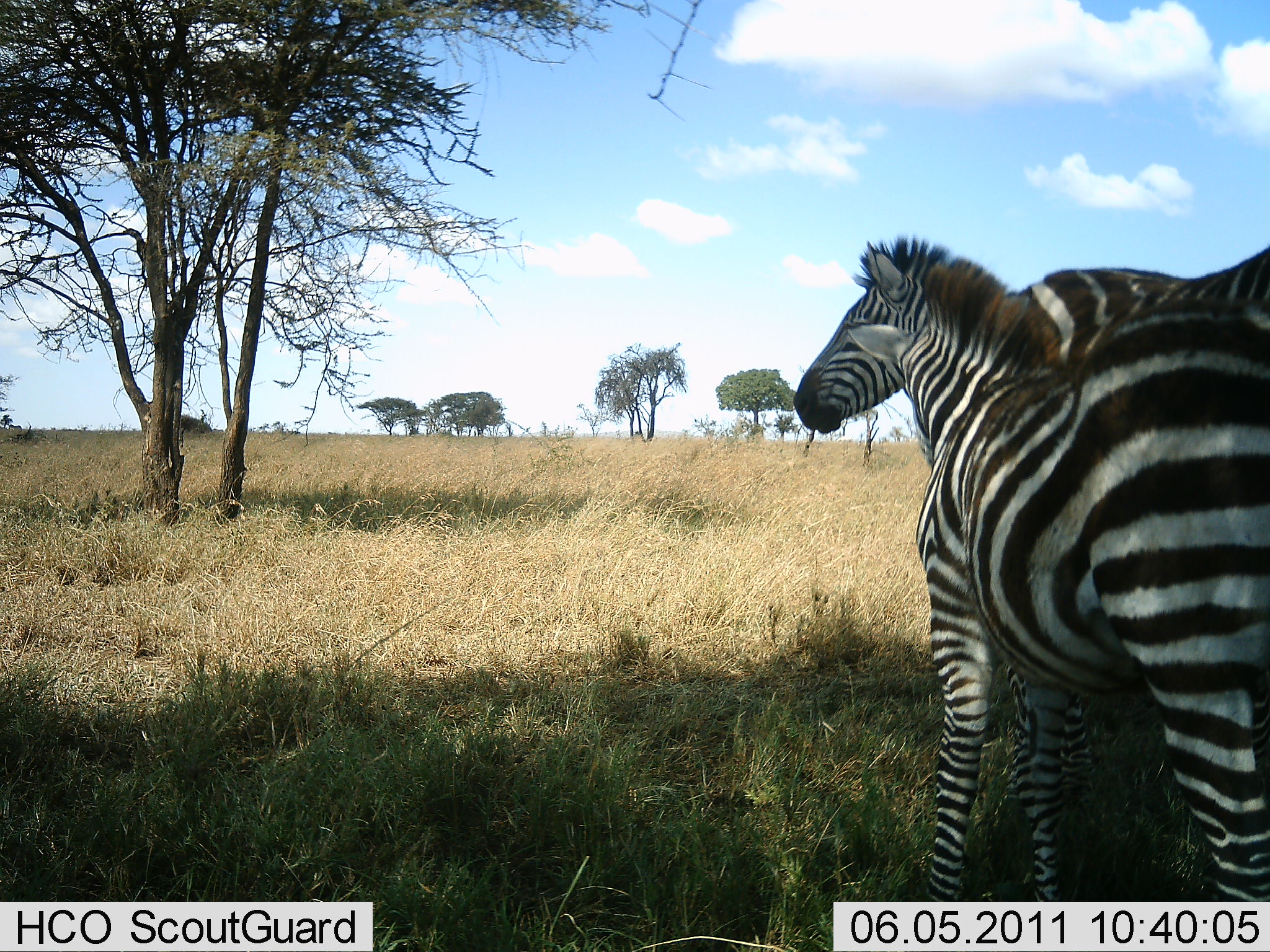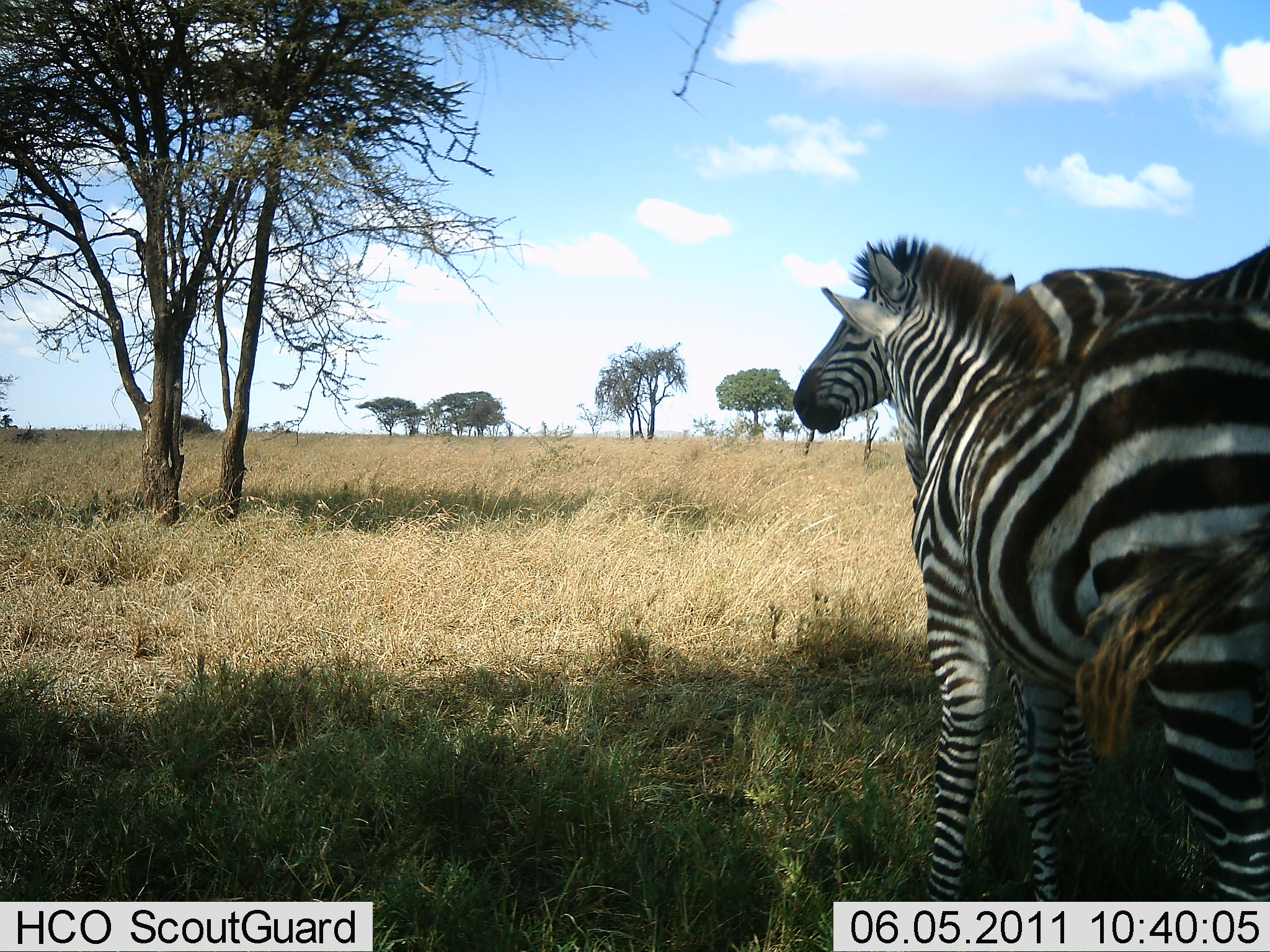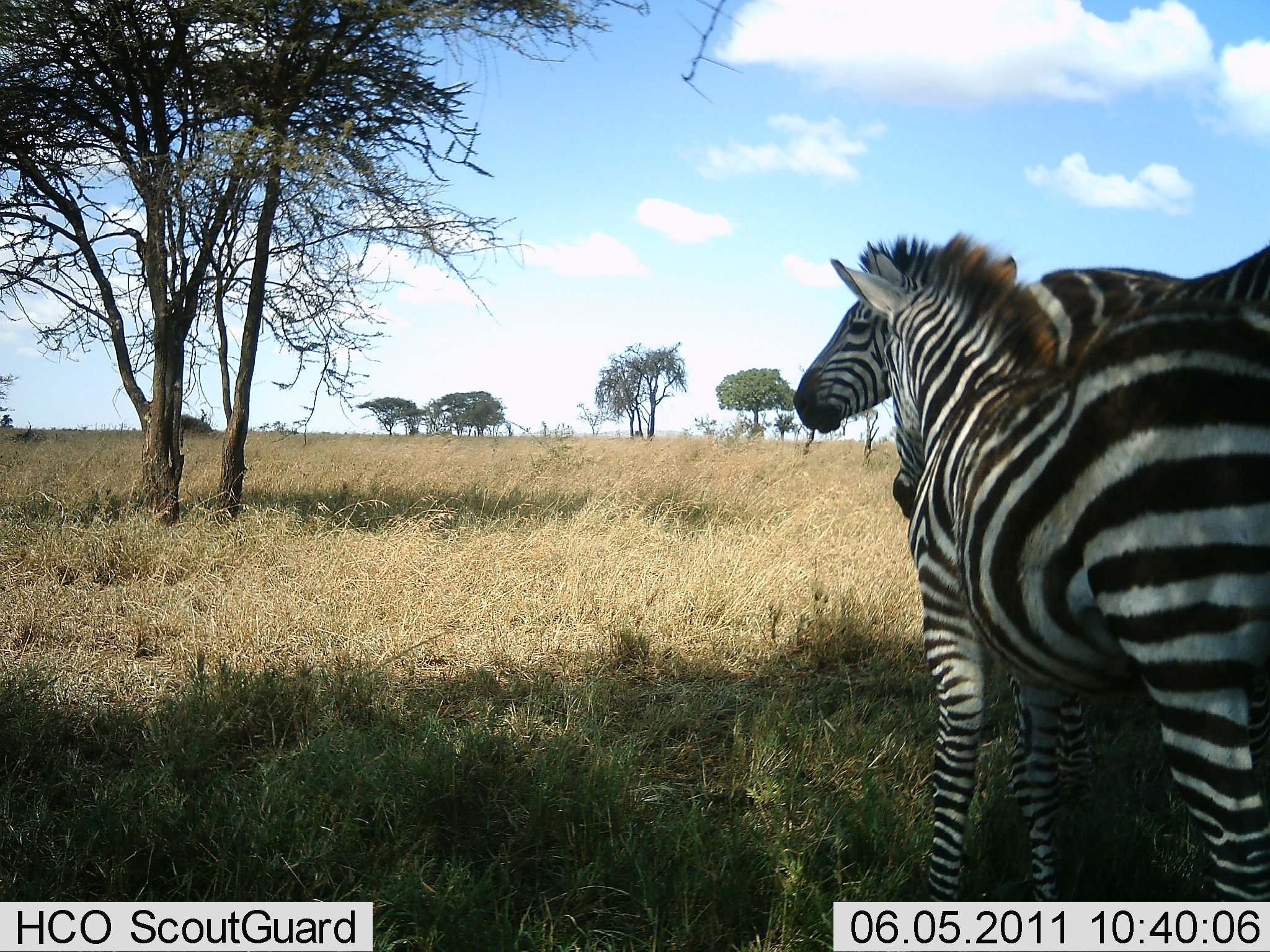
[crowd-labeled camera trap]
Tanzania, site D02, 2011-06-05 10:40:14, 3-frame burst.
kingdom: Animalia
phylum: Chordata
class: Mammalia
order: Perissodactyla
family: Equidae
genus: Equus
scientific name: Equus quagga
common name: plains zebra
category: zebra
Zebra (plains zebra) (Equus quagga), count 3. Behavior (volunteer vote fractions): standing 91%, resting 0%, moving 0%, interacting 18%. Young present (vote fraction): 64%. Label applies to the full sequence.